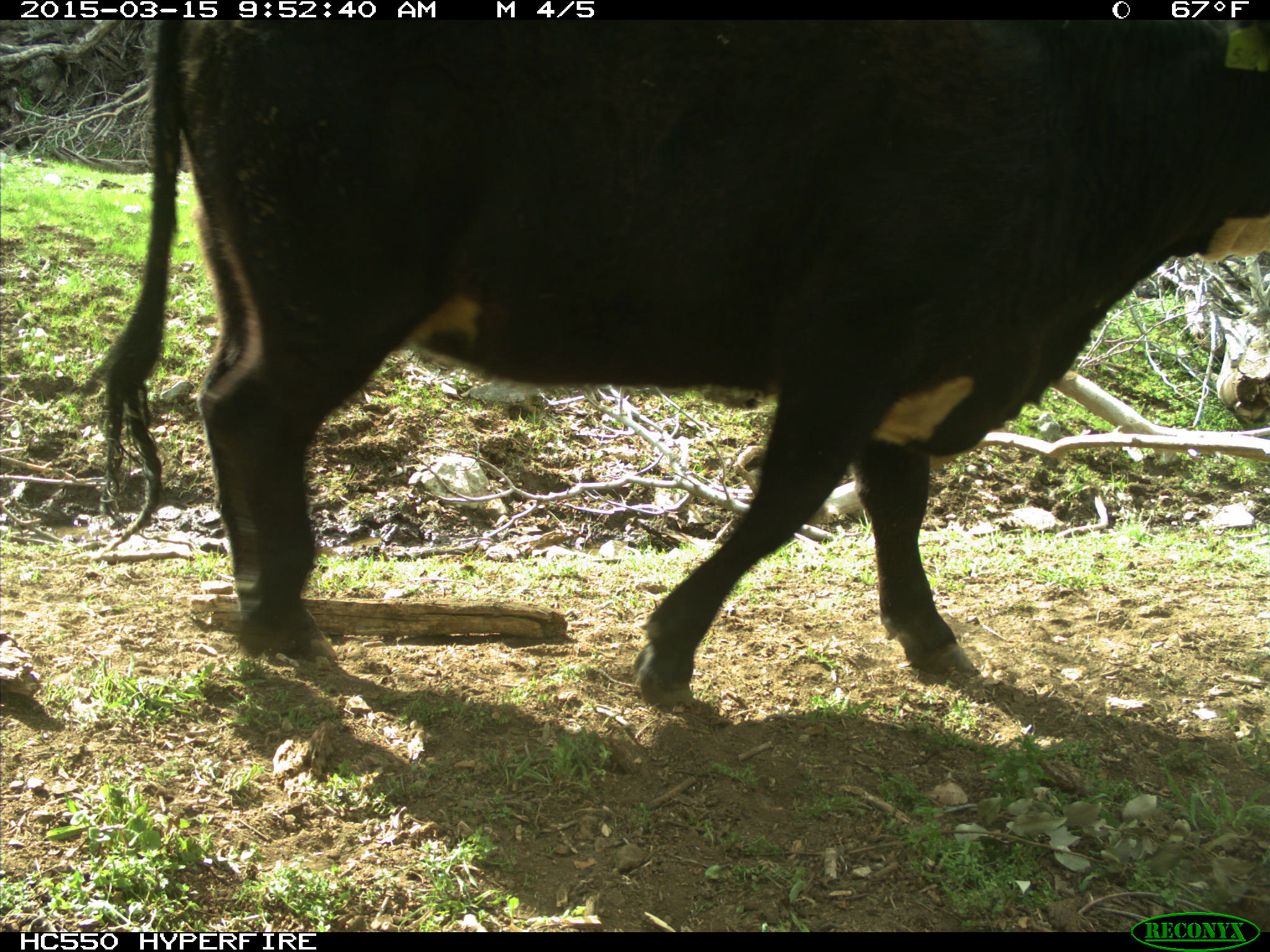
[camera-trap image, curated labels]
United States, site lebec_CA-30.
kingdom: Animalia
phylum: Chordata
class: Mammalia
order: Artiodactyla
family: Bovidae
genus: Bos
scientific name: Bos taurus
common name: domestic cow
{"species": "Bos taurus (domestic cow)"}